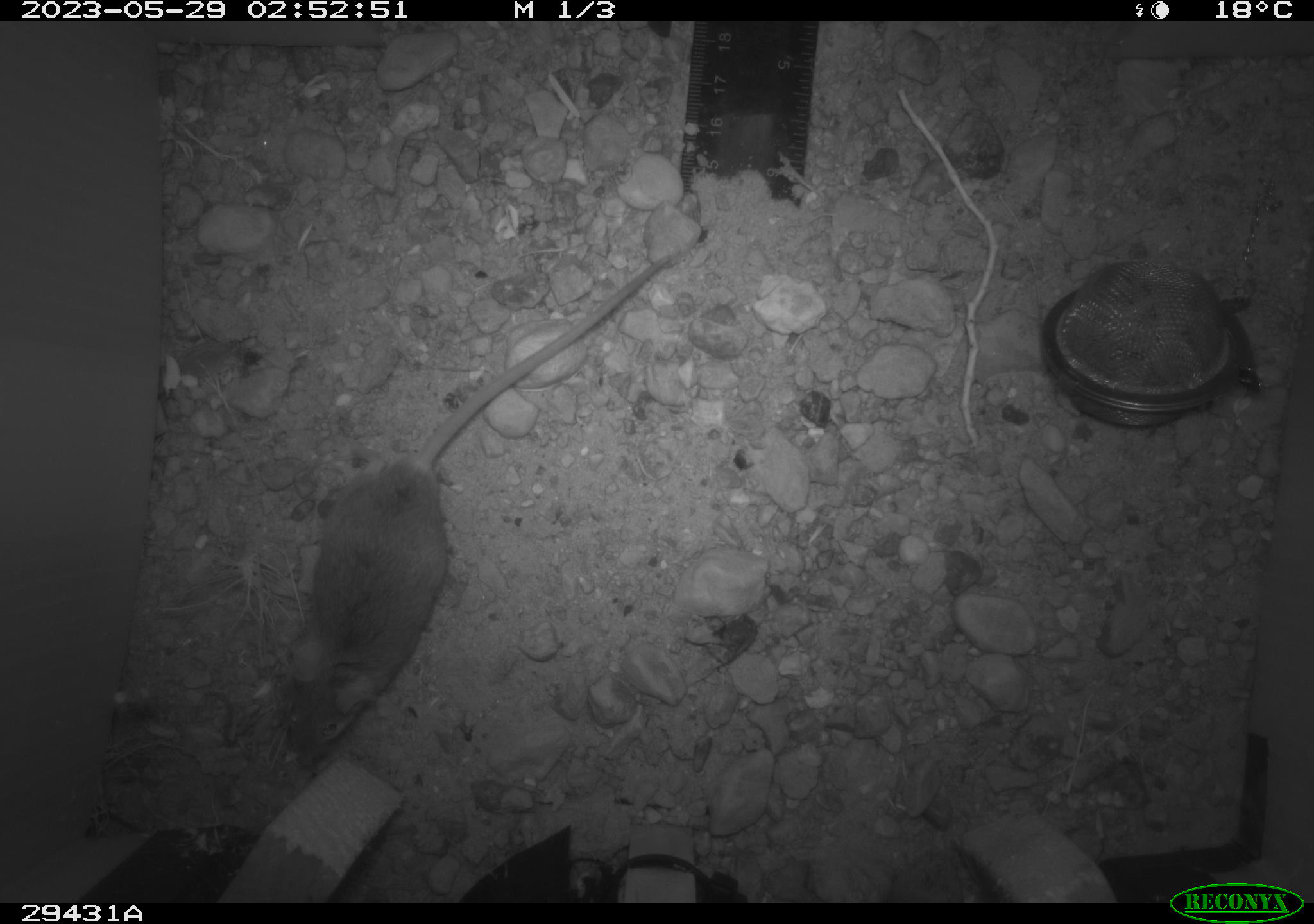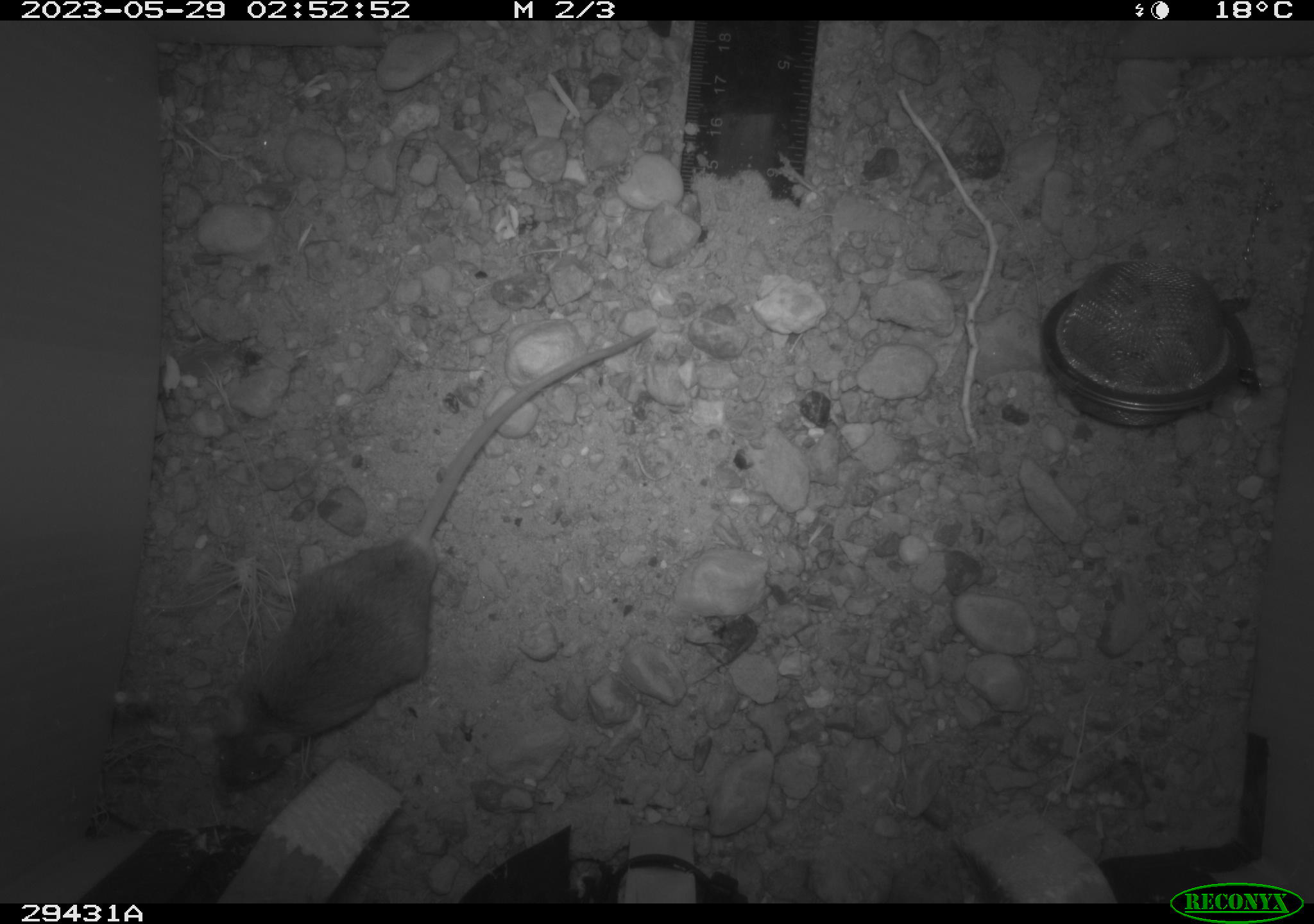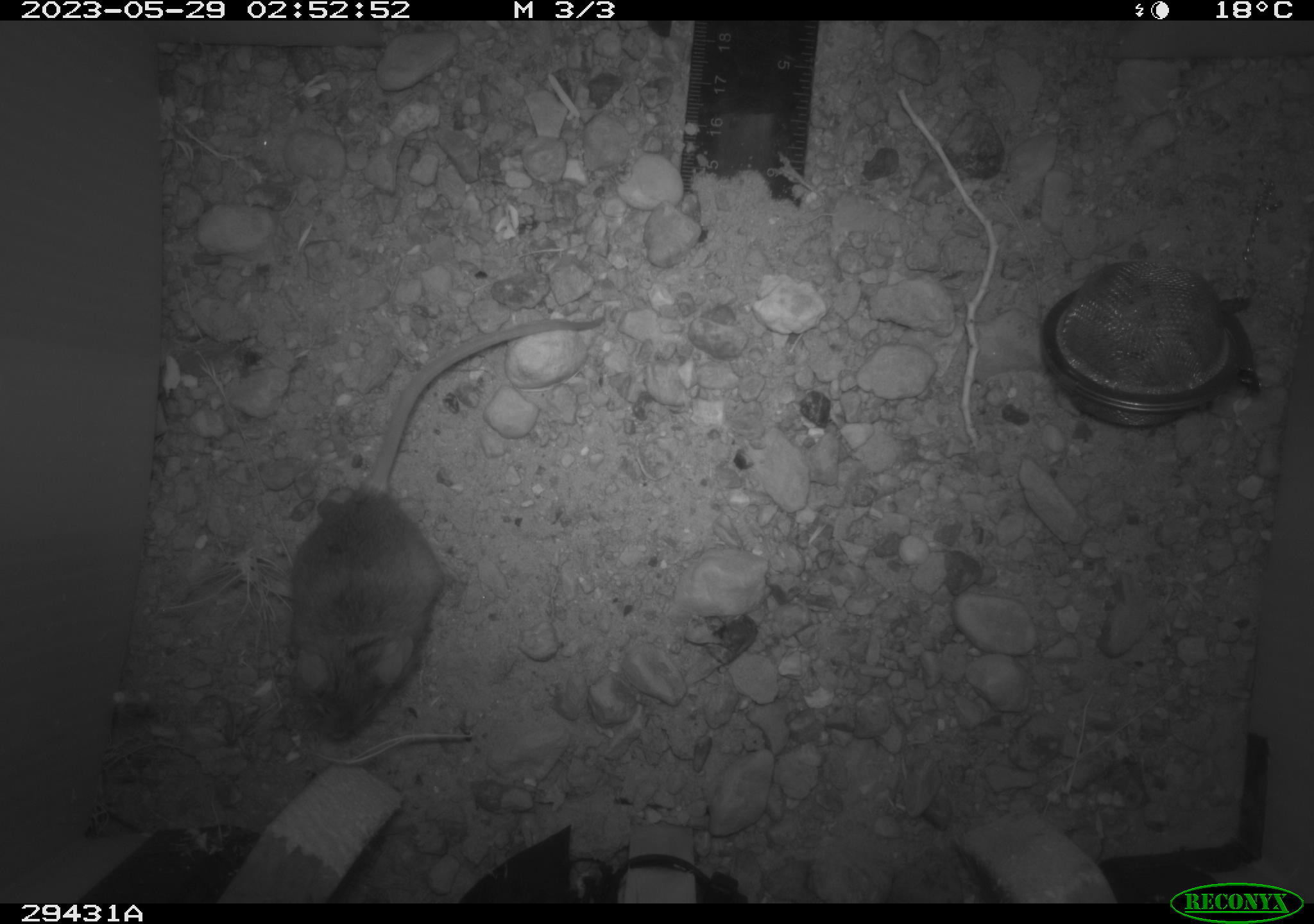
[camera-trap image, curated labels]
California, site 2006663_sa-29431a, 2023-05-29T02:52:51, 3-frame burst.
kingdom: Animalia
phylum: Chordata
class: Mammalia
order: Rodentia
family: Cricetidae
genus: Peromyscus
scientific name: Peromyscus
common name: deer mice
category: peromyscus species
Peromyscus species (deer mice) (Peromyscus).